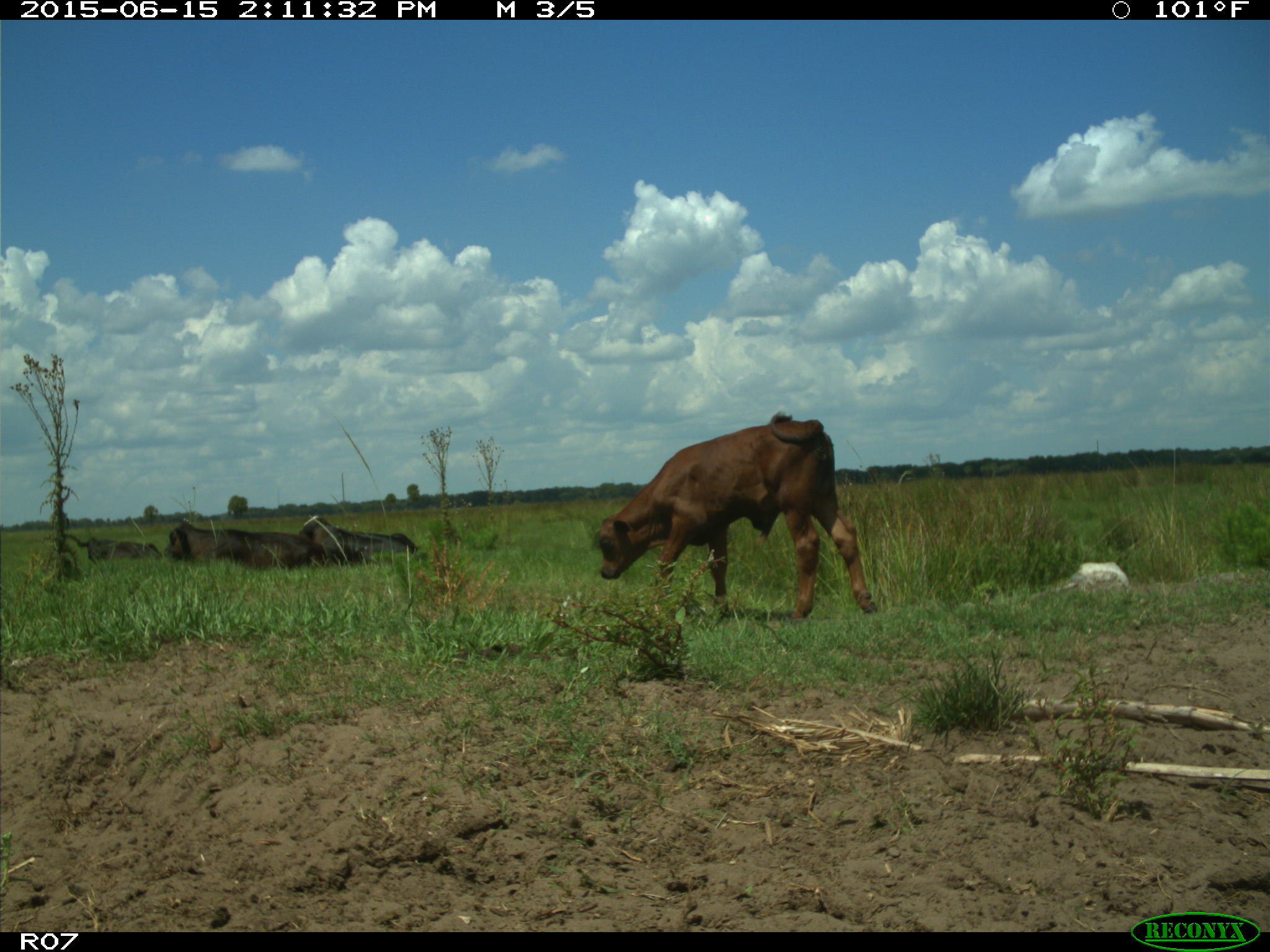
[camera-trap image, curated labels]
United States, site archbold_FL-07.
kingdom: Animalia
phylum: Chordata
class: Mammalia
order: Artiodactyla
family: Bovidae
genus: Bos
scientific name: Bos taurus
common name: domestic cow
Bos taurus (domestic cow).